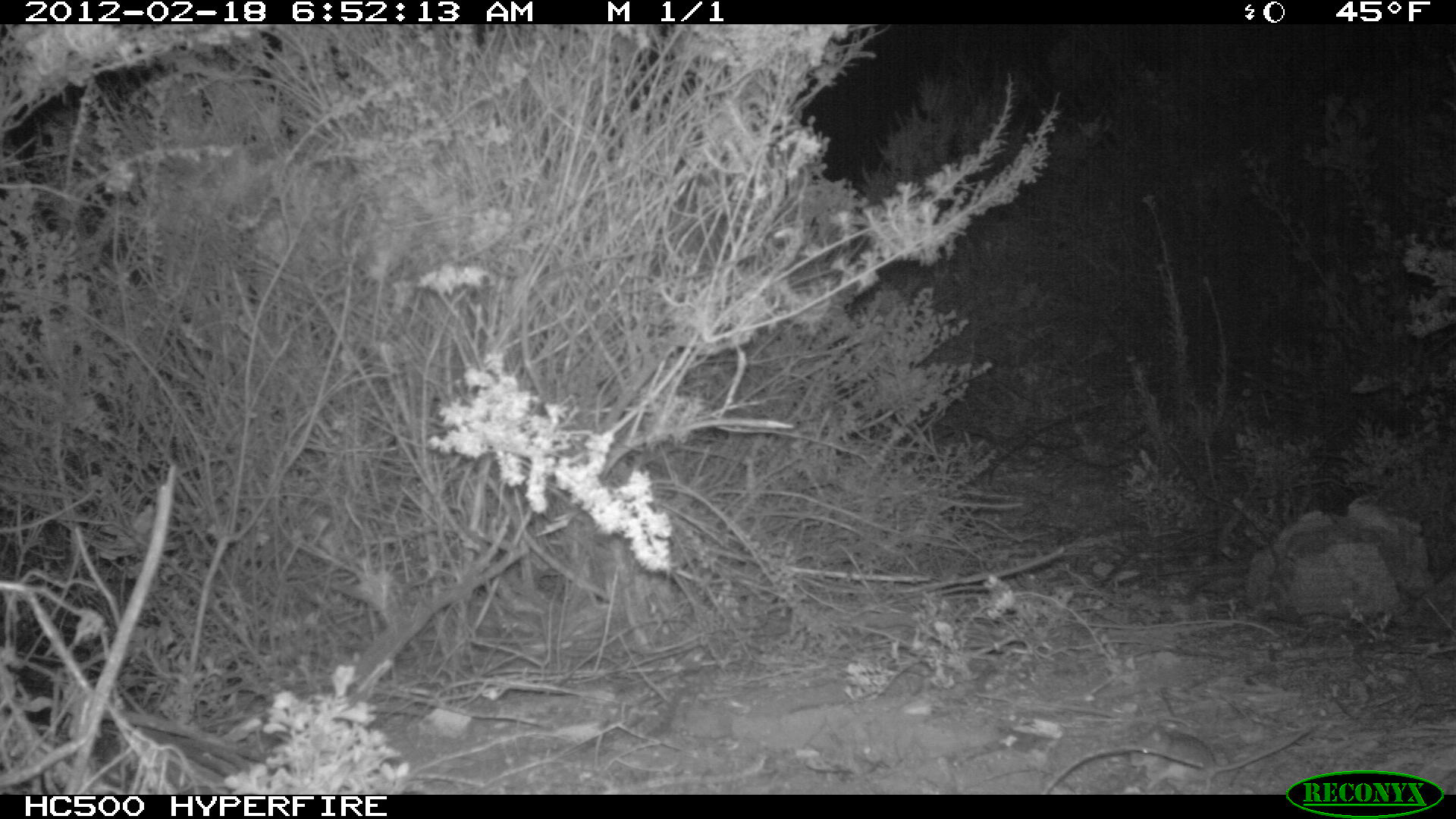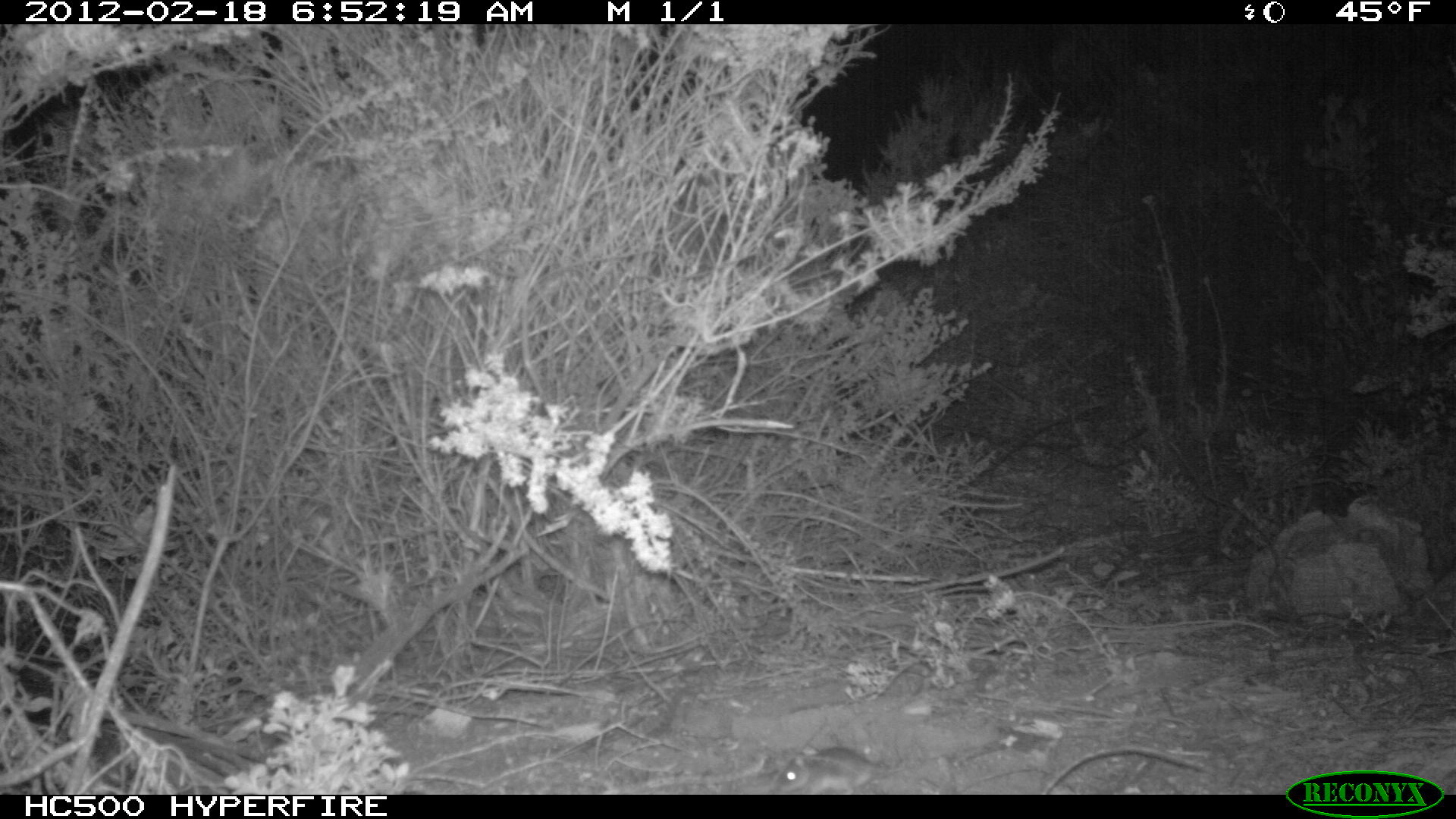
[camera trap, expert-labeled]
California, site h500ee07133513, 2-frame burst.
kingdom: Animalia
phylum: Chordata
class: Mammalia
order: Rodentia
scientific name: Rodentia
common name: rodent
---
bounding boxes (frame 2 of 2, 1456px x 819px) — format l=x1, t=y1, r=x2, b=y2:
rodent: l=771, t=730, r=903, b=793